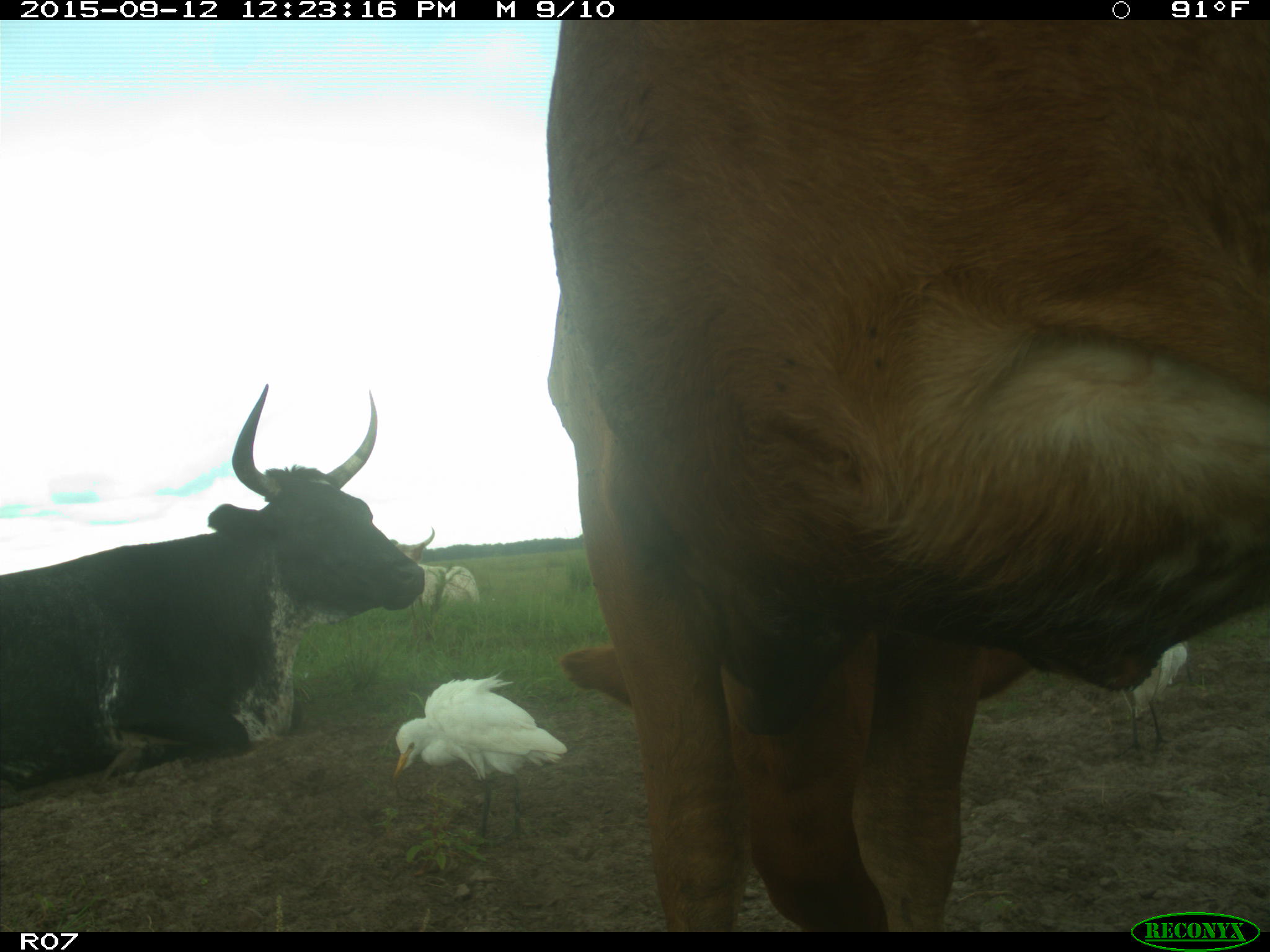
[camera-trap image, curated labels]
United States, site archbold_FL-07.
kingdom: Animalia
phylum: Chordata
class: Mammalia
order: Artiodactyla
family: Bovidae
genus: Bos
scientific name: Bos taurus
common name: domestic cow